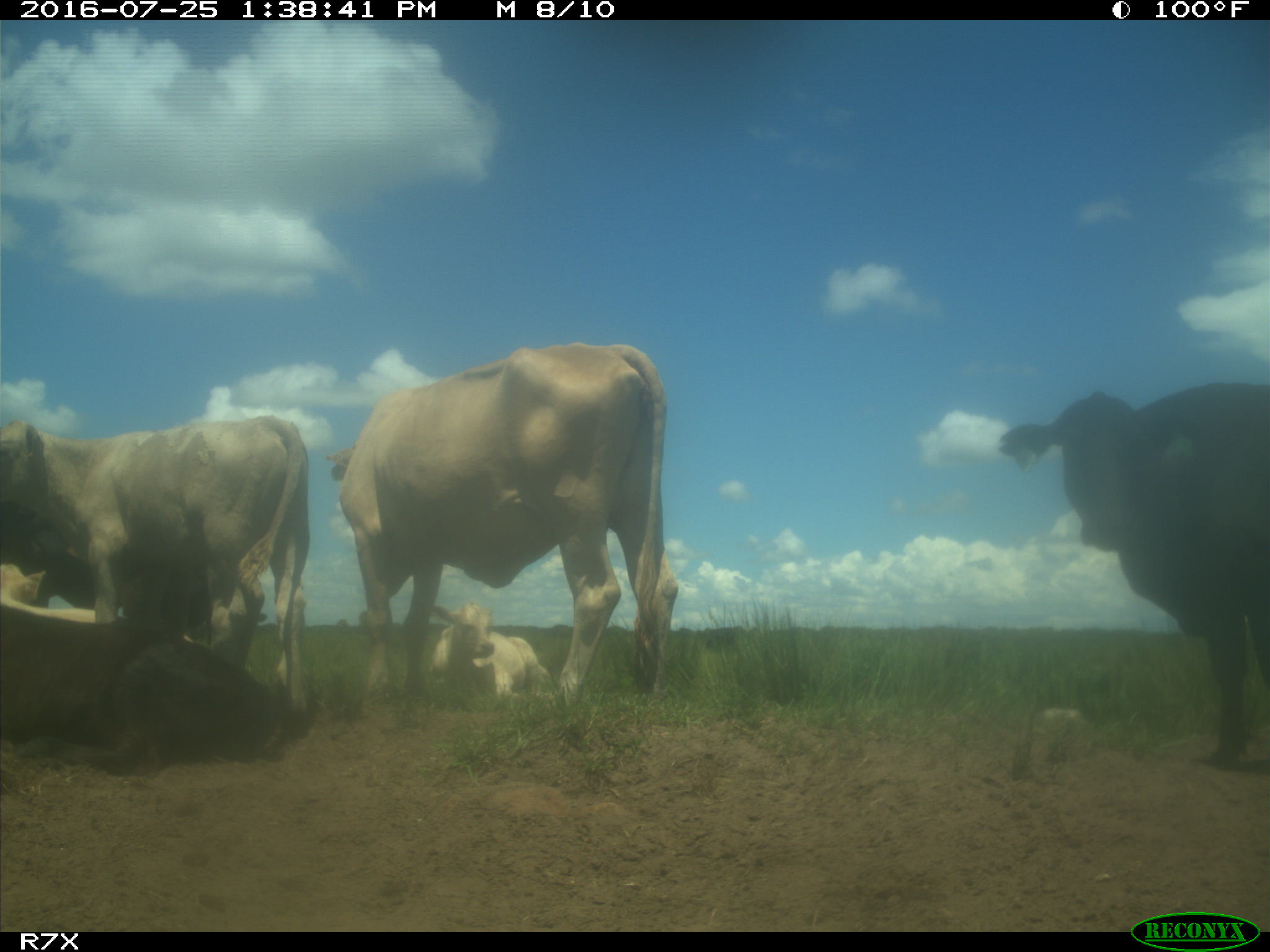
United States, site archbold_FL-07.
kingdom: Animalia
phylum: Chordata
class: Mammalia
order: Artiodactyla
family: Bovidae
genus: Bos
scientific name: Bos taurus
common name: domestic cow